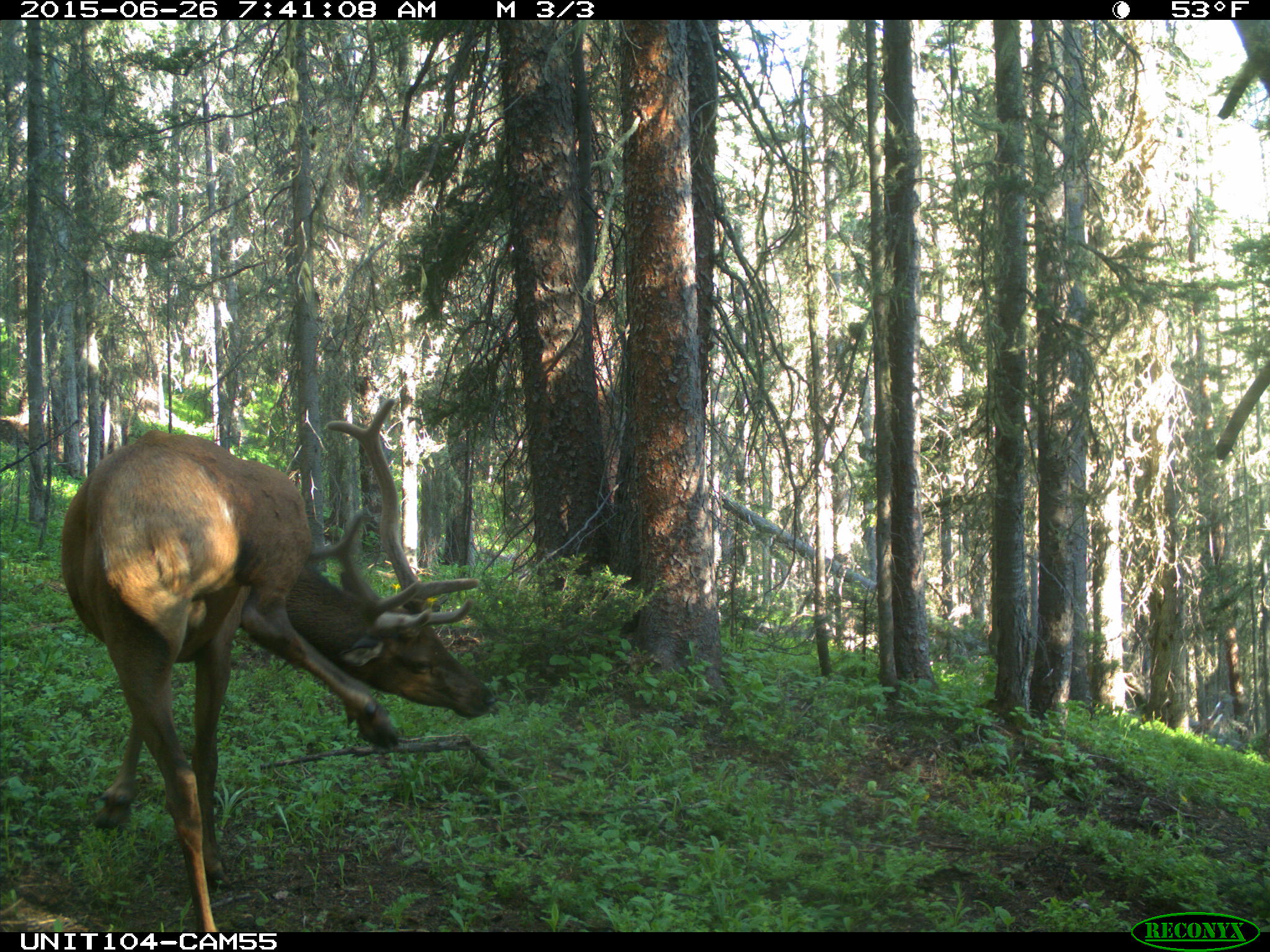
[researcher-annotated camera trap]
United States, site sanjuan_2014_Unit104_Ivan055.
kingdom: Animalia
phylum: Chordata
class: Mammalia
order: Artiodactyla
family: Cervidae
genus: Cervus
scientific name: Cervus elaphus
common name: red deer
Cervus elaphus (red deer).